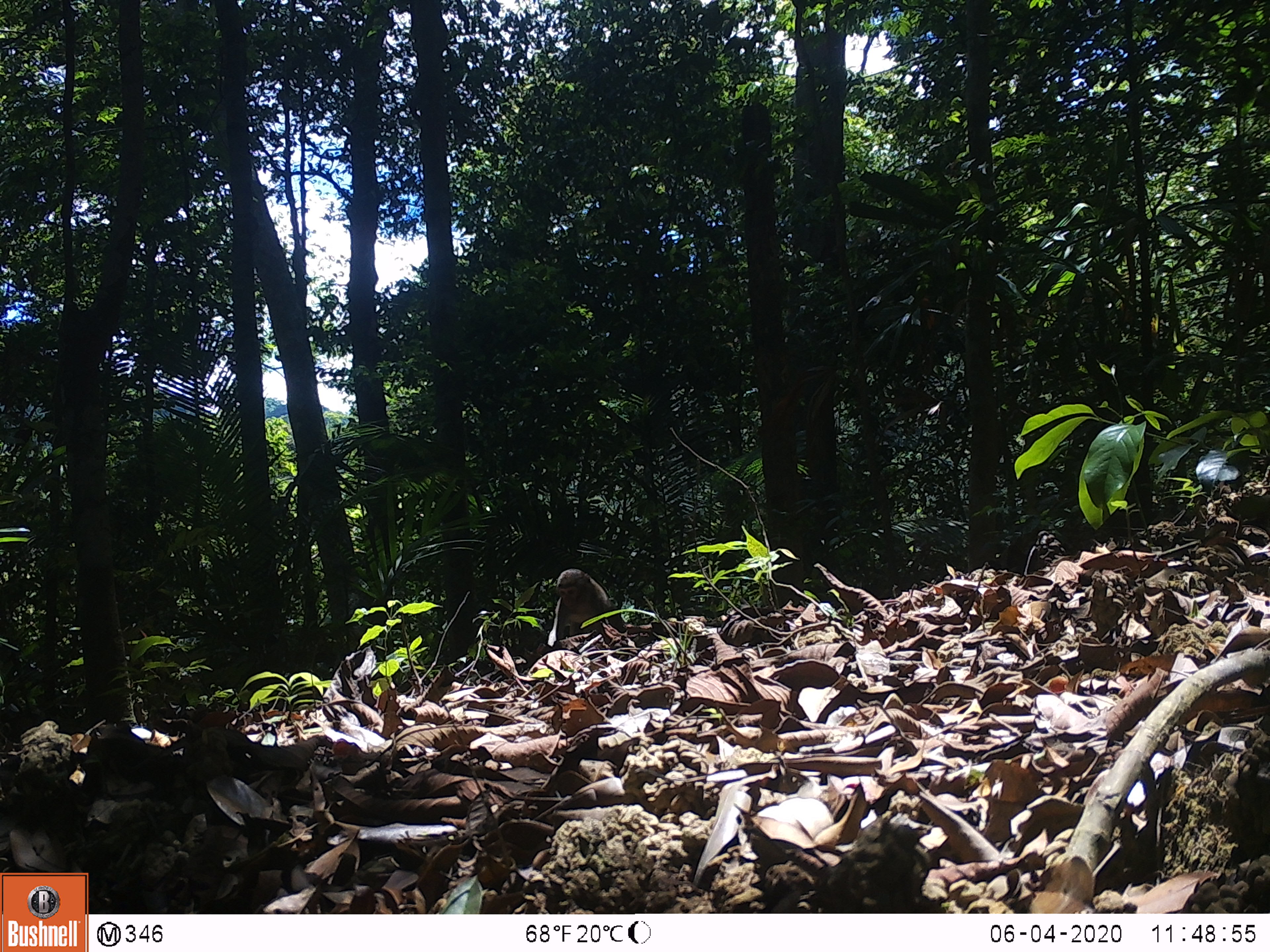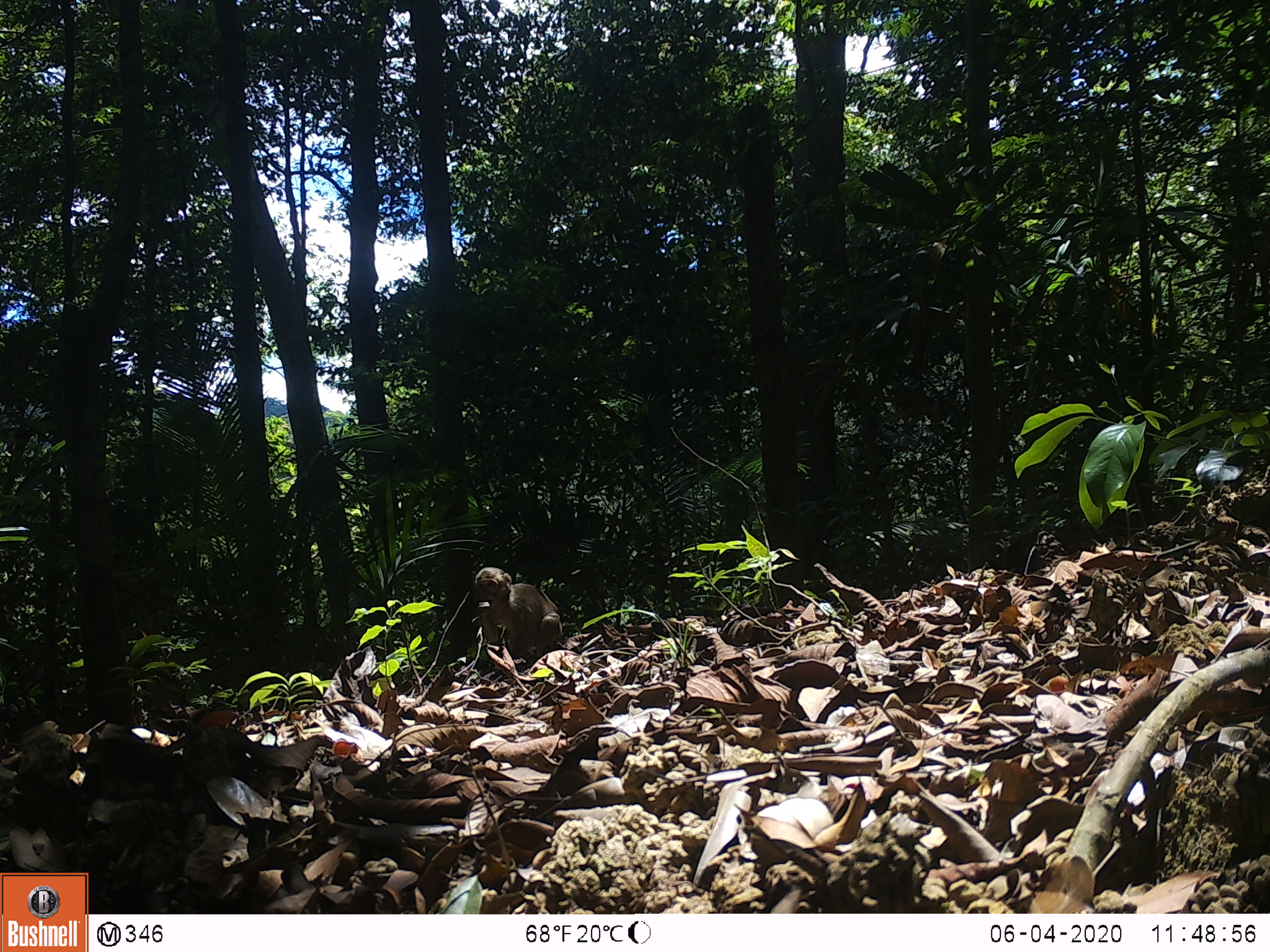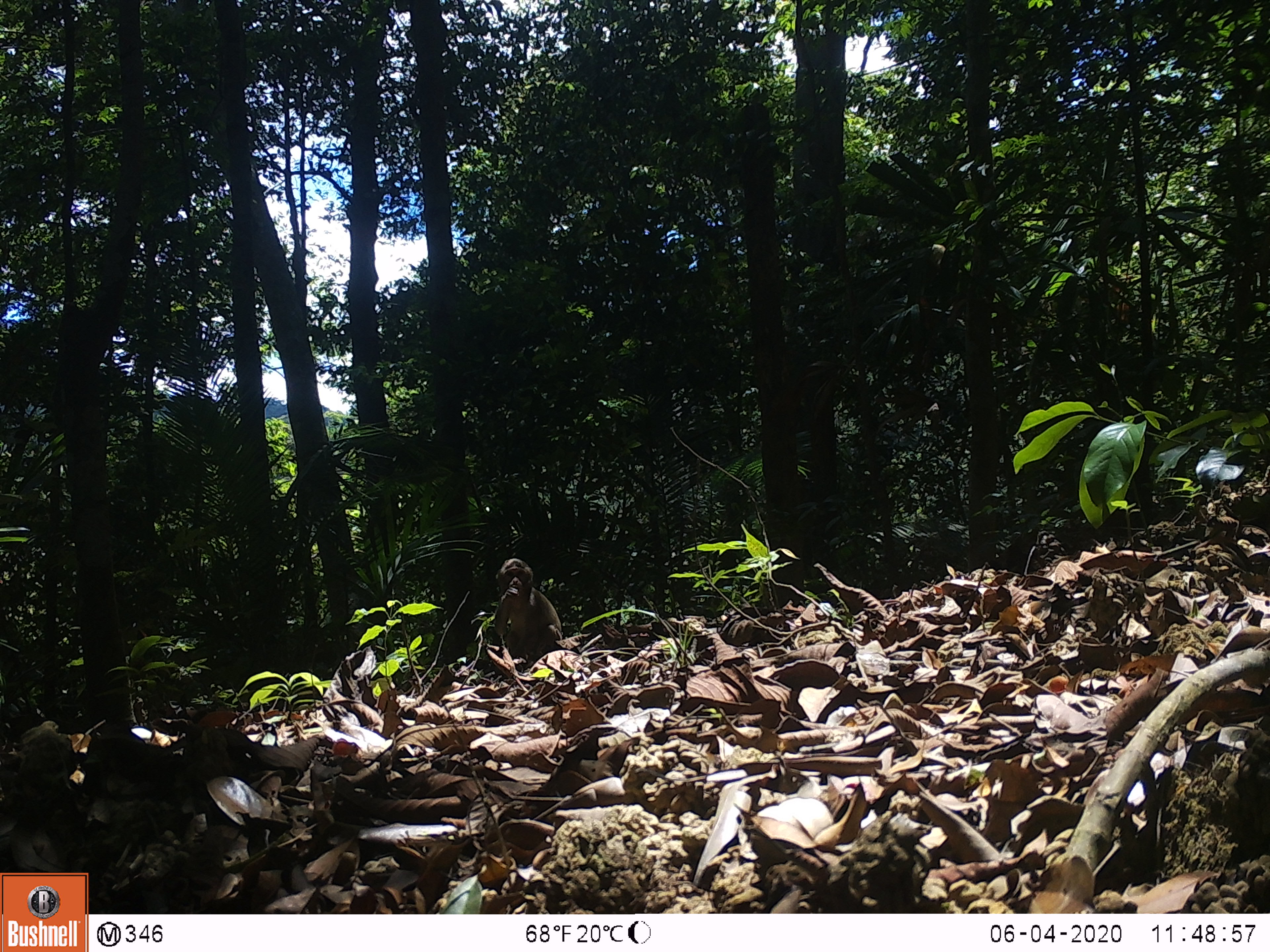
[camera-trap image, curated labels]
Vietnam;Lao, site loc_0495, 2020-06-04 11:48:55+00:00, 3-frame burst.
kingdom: Animalia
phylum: Chordata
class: Mammalia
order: Primates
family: Cercopithecidae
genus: Macaca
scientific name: Macaca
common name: macaques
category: assam or rhesus macaque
Assam or rhesus macaque (macaques) (Macaca). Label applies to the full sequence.